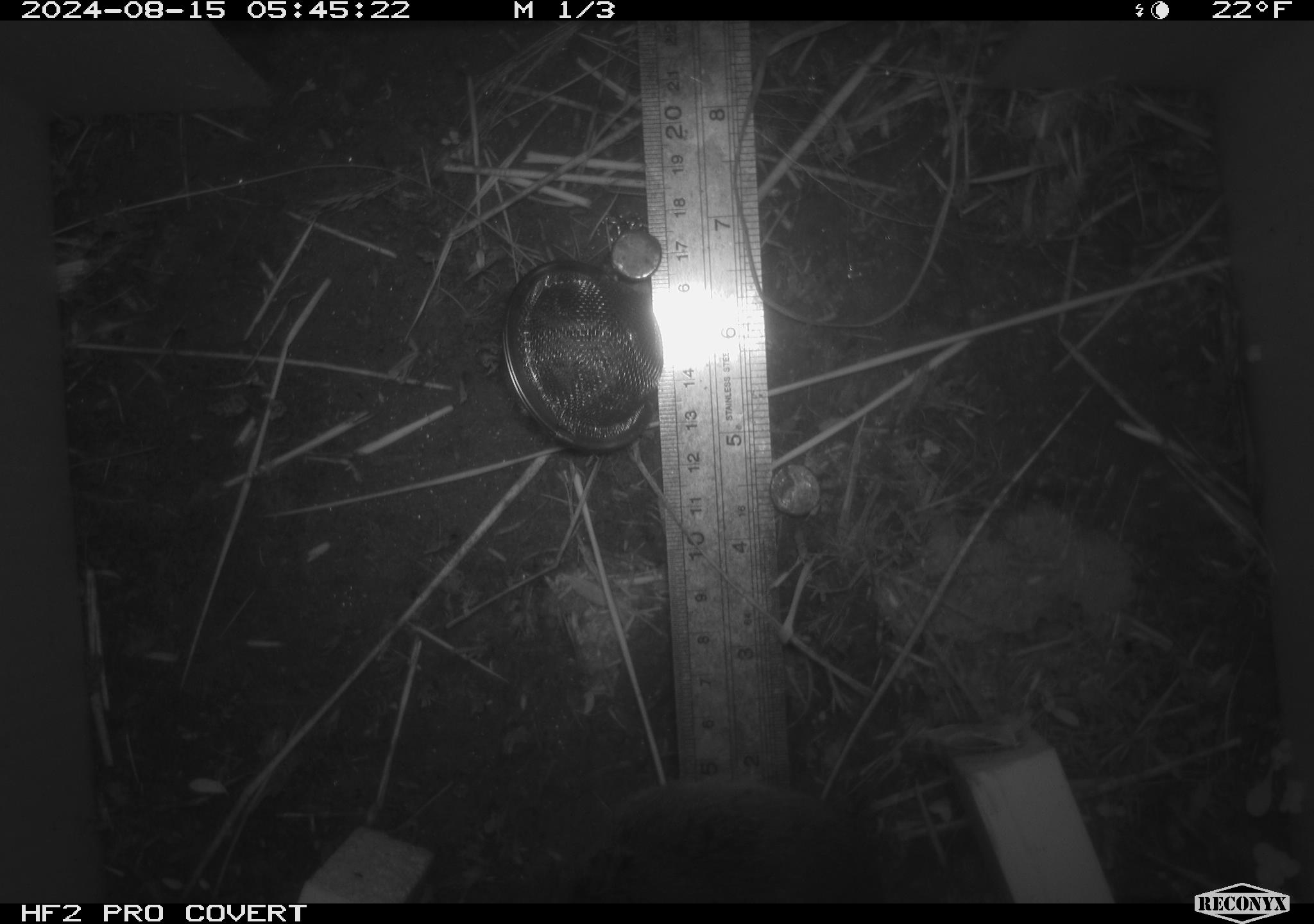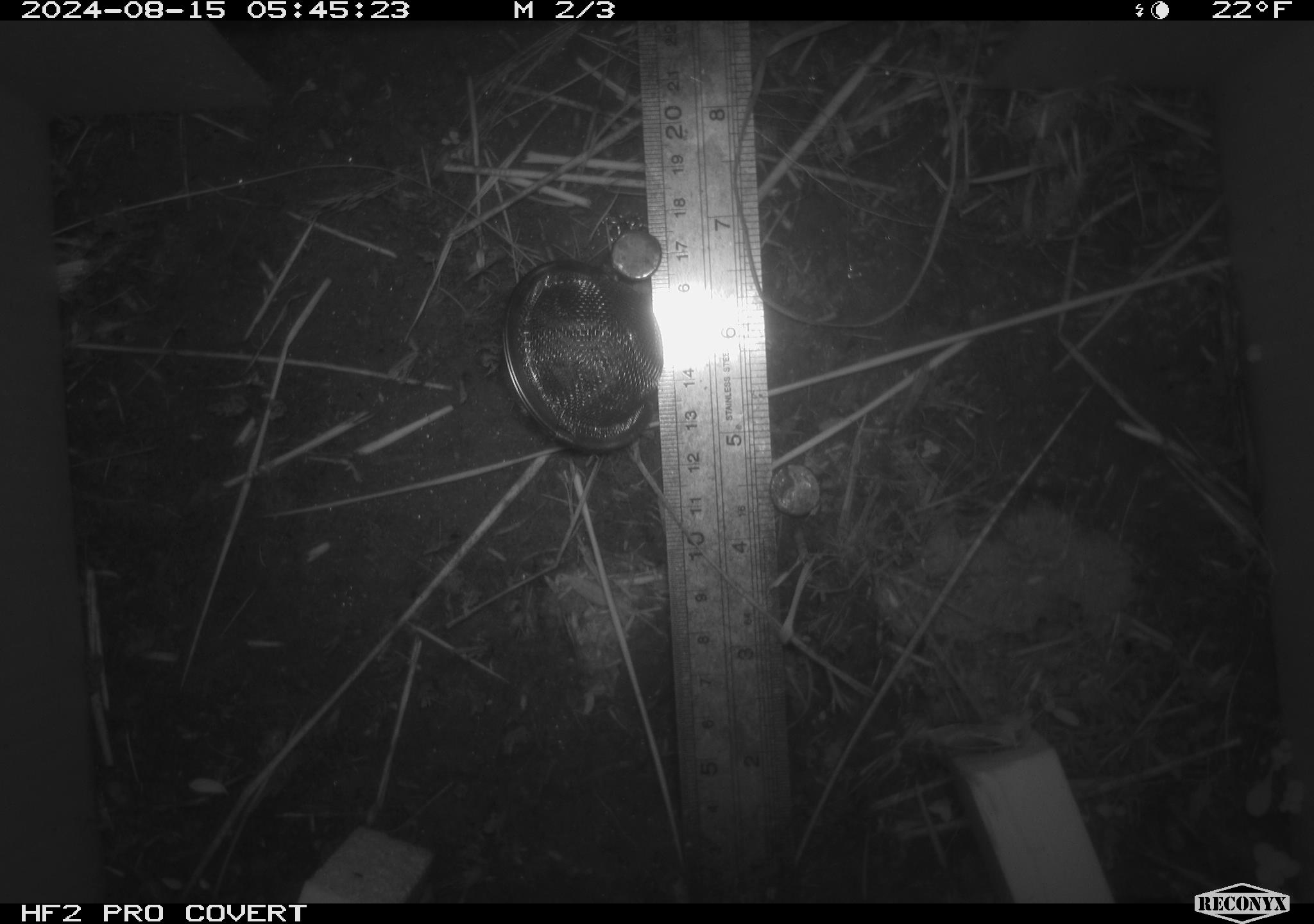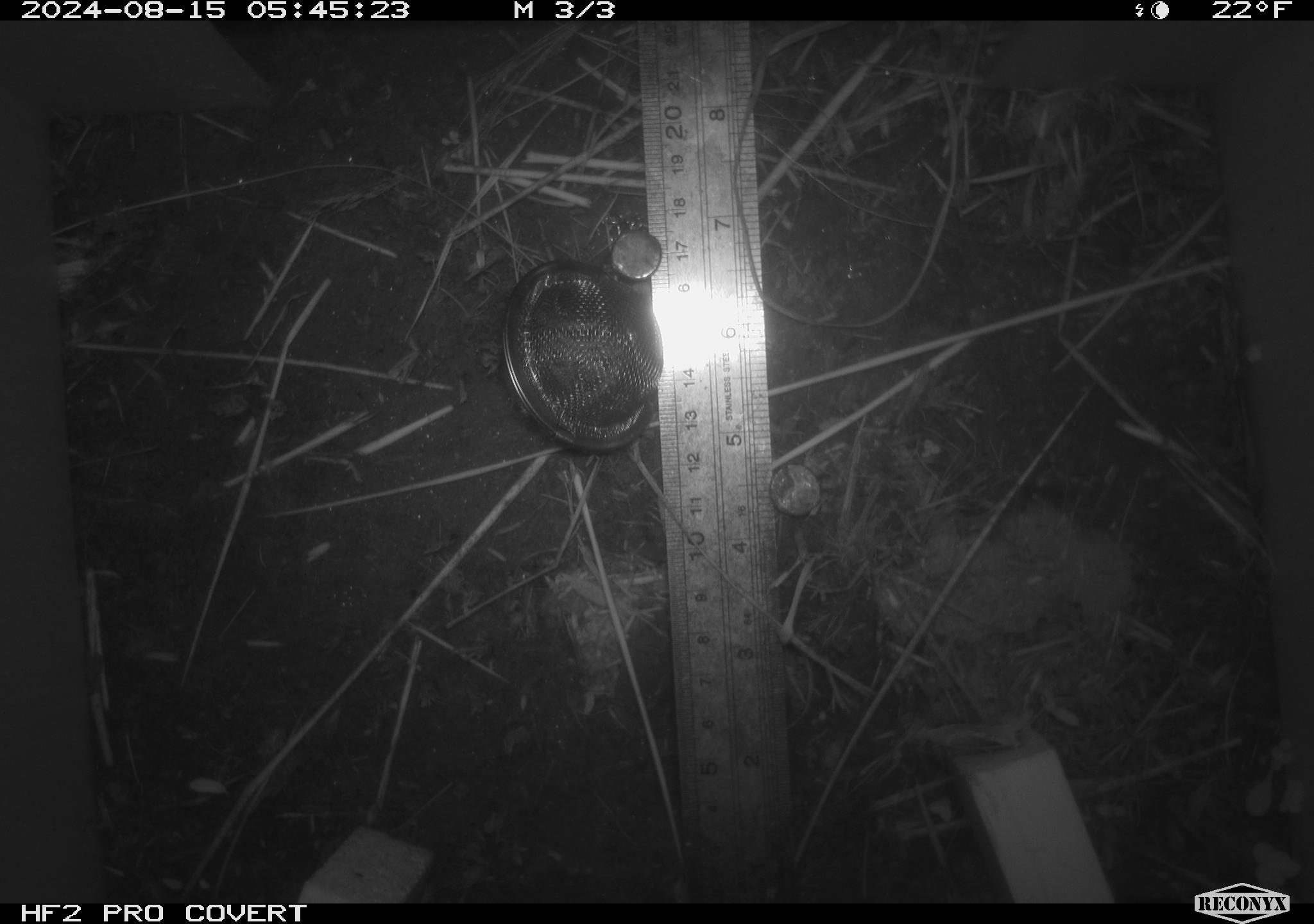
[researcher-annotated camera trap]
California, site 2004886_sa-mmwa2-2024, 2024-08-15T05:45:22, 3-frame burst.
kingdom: Animalia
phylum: Chordata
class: Mammalia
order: Rodentia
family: Cricetidae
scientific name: Arvicolinae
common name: voles, lemmings, and muskrats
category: arvicolinae subfamily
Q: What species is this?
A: Arvicolinae subfamily (voles, lemmings, and muskrats) (Arvicolinae).